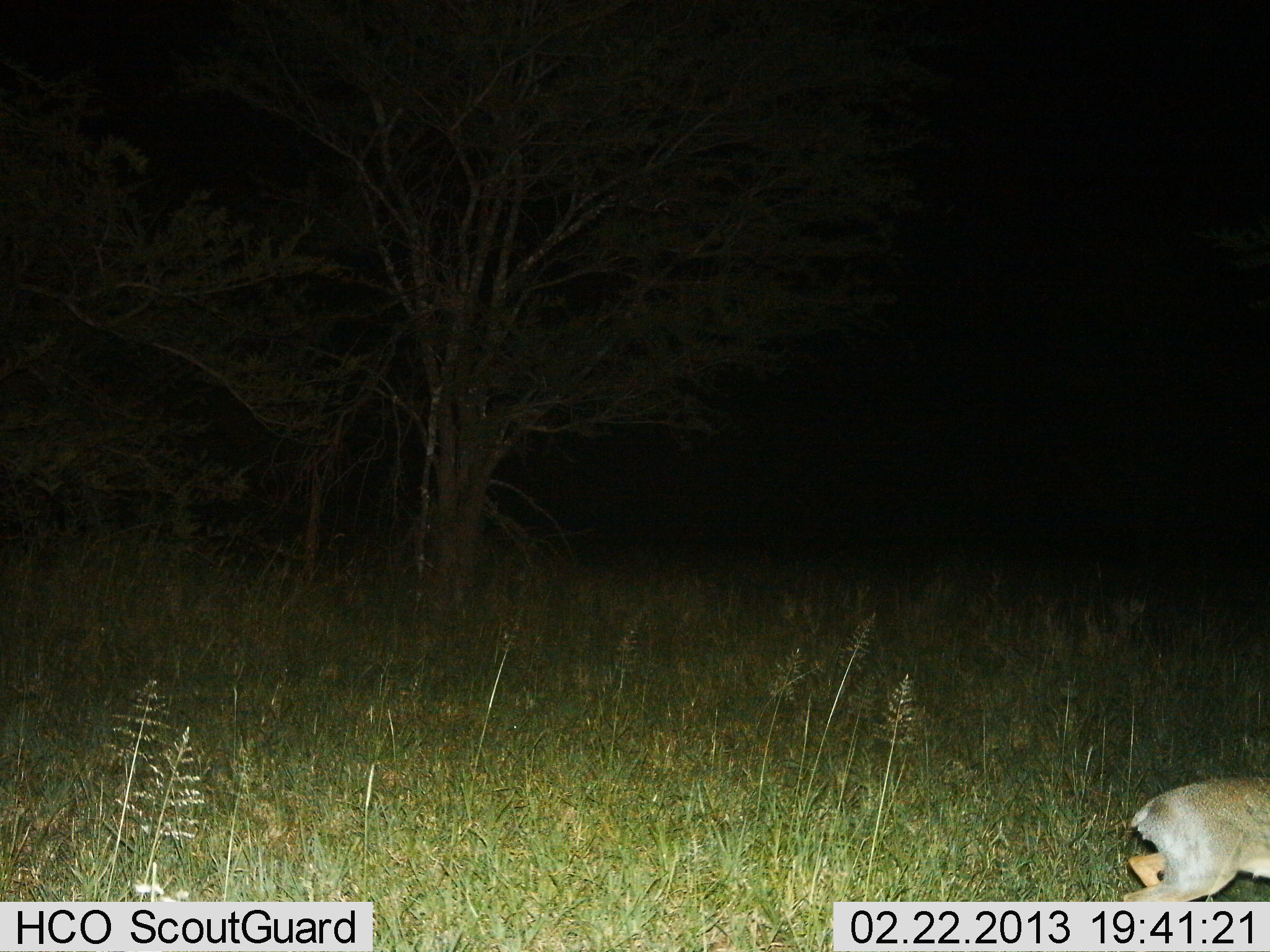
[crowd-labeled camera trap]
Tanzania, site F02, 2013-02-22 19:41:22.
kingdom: Animalia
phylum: Chordata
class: Mammalia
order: Artiodactyla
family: Bovidae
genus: Madoqua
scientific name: Madoqua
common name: dikdik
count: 1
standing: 16%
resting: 0%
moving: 84%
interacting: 0%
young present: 0%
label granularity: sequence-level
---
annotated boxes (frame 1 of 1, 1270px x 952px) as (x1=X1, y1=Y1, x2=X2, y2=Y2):
animal: (x1=1123, y1=776, x2=1270, y2=903)